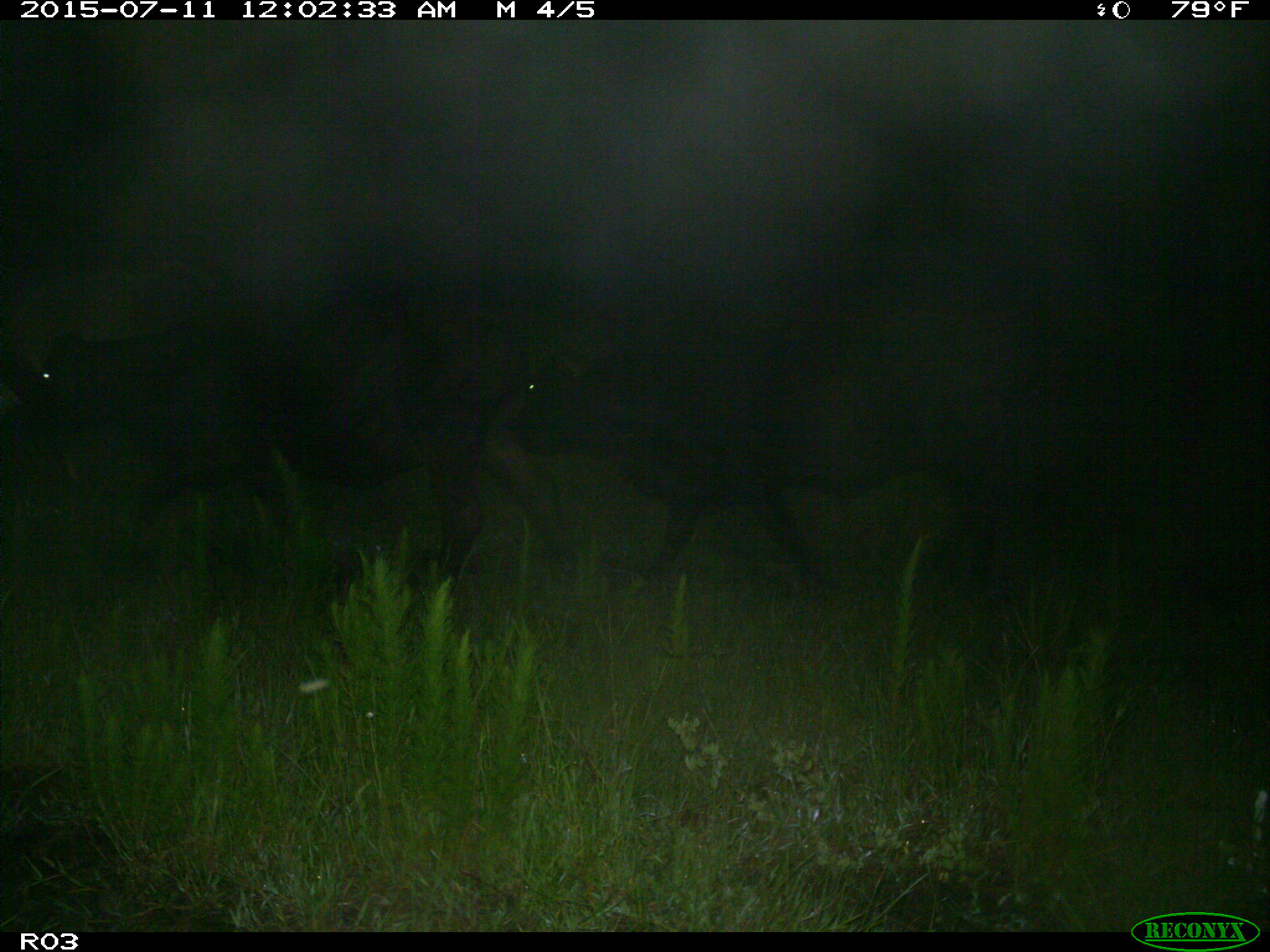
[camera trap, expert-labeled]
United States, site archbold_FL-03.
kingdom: Animalia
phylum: Chordata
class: Mammalia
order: Artiodactyla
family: Bovidae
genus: Bos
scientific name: Bos taurus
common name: domestic cow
Bos taurus (domestic cow).